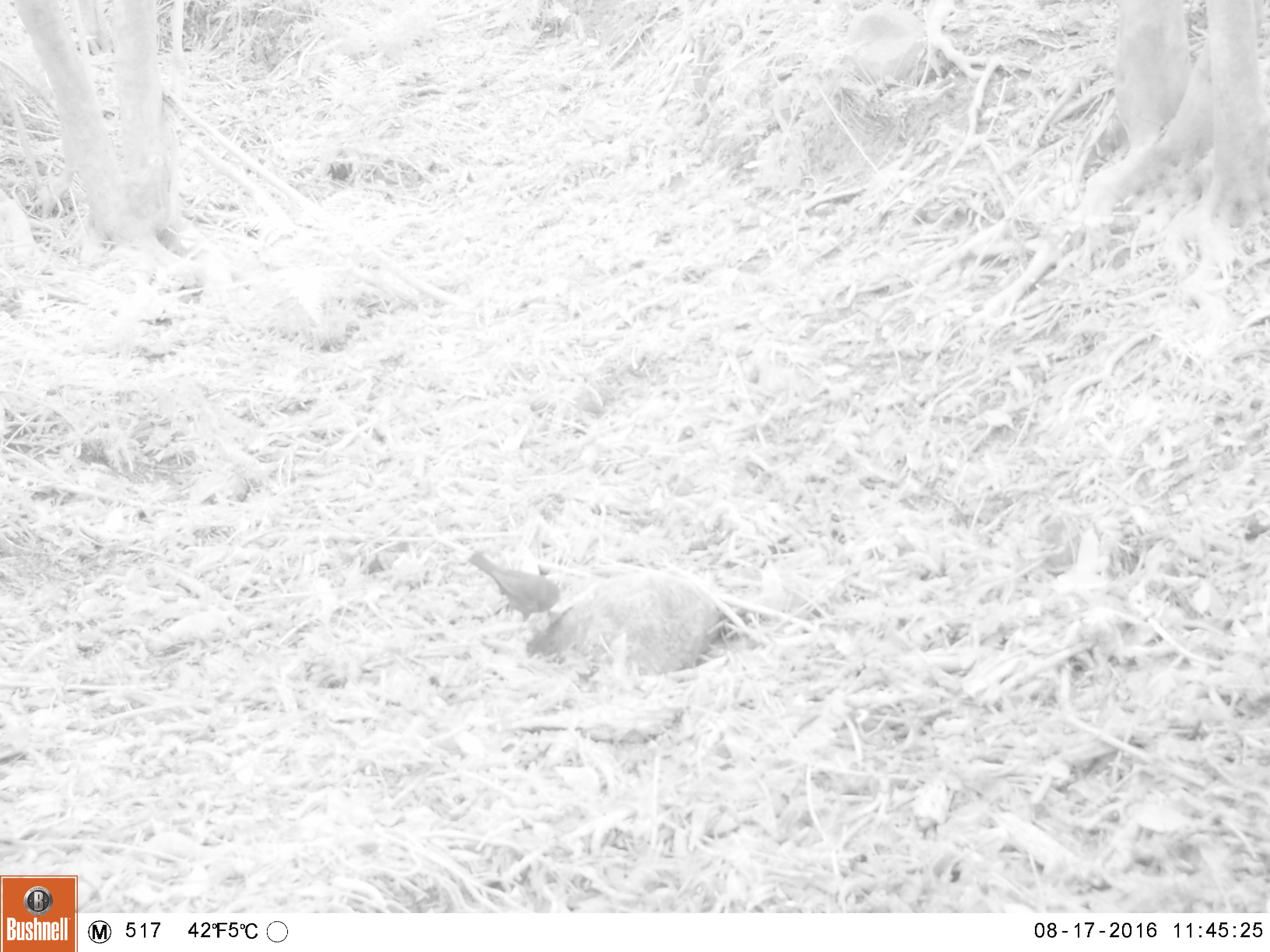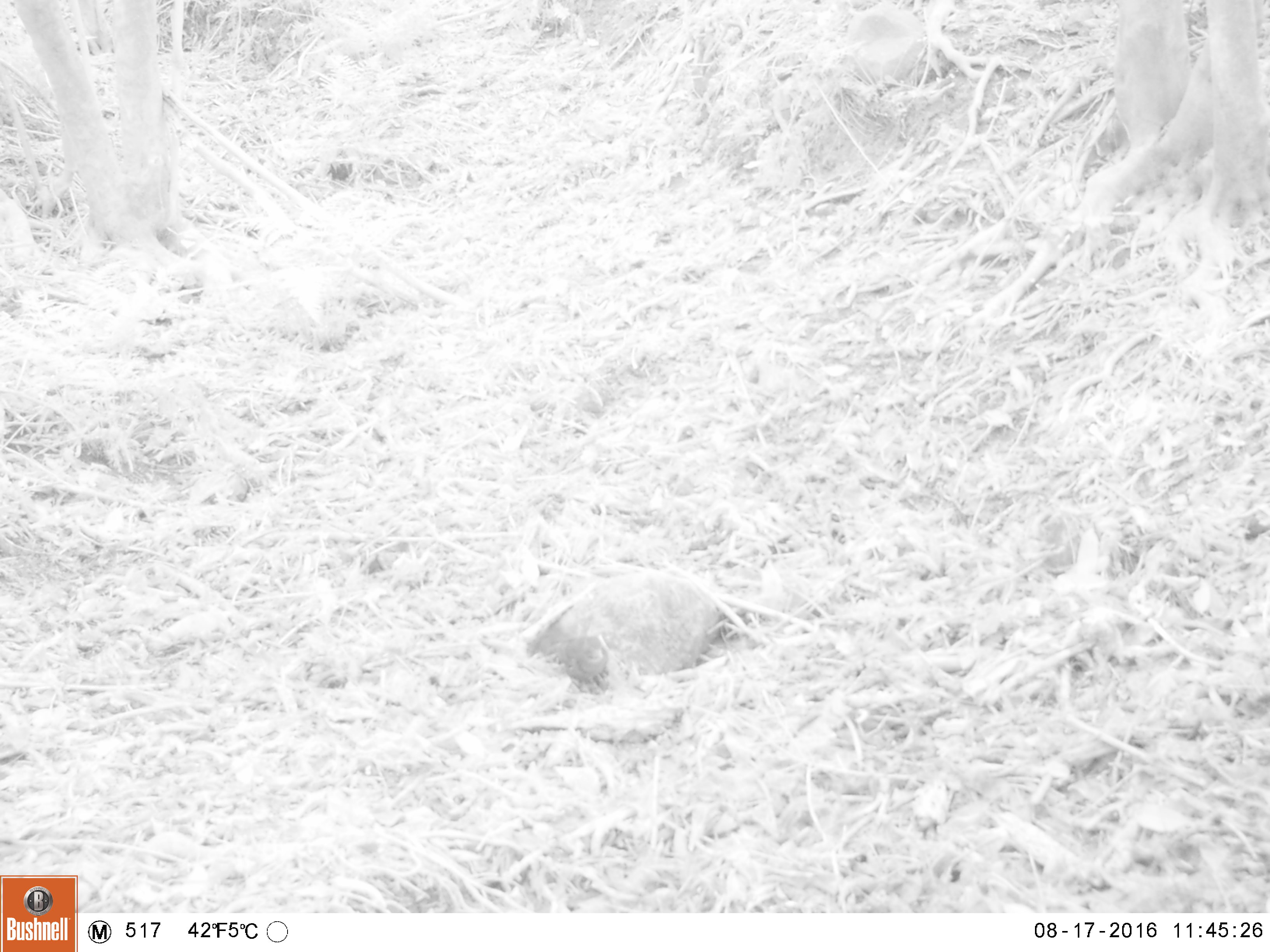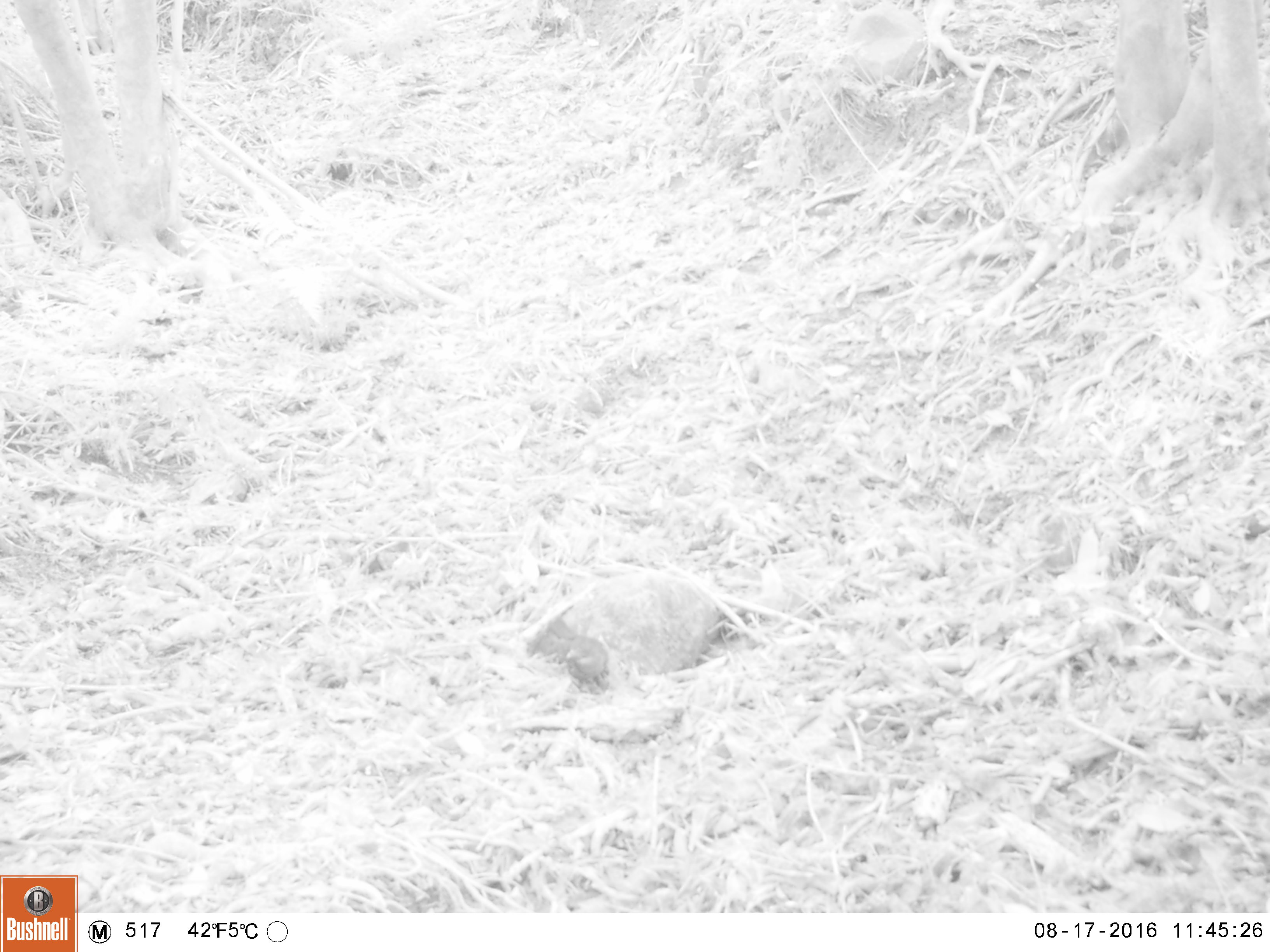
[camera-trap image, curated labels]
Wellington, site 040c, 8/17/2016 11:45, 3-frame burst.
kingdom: Animalia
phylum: Chordata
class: Aves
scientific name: Aves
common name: bird